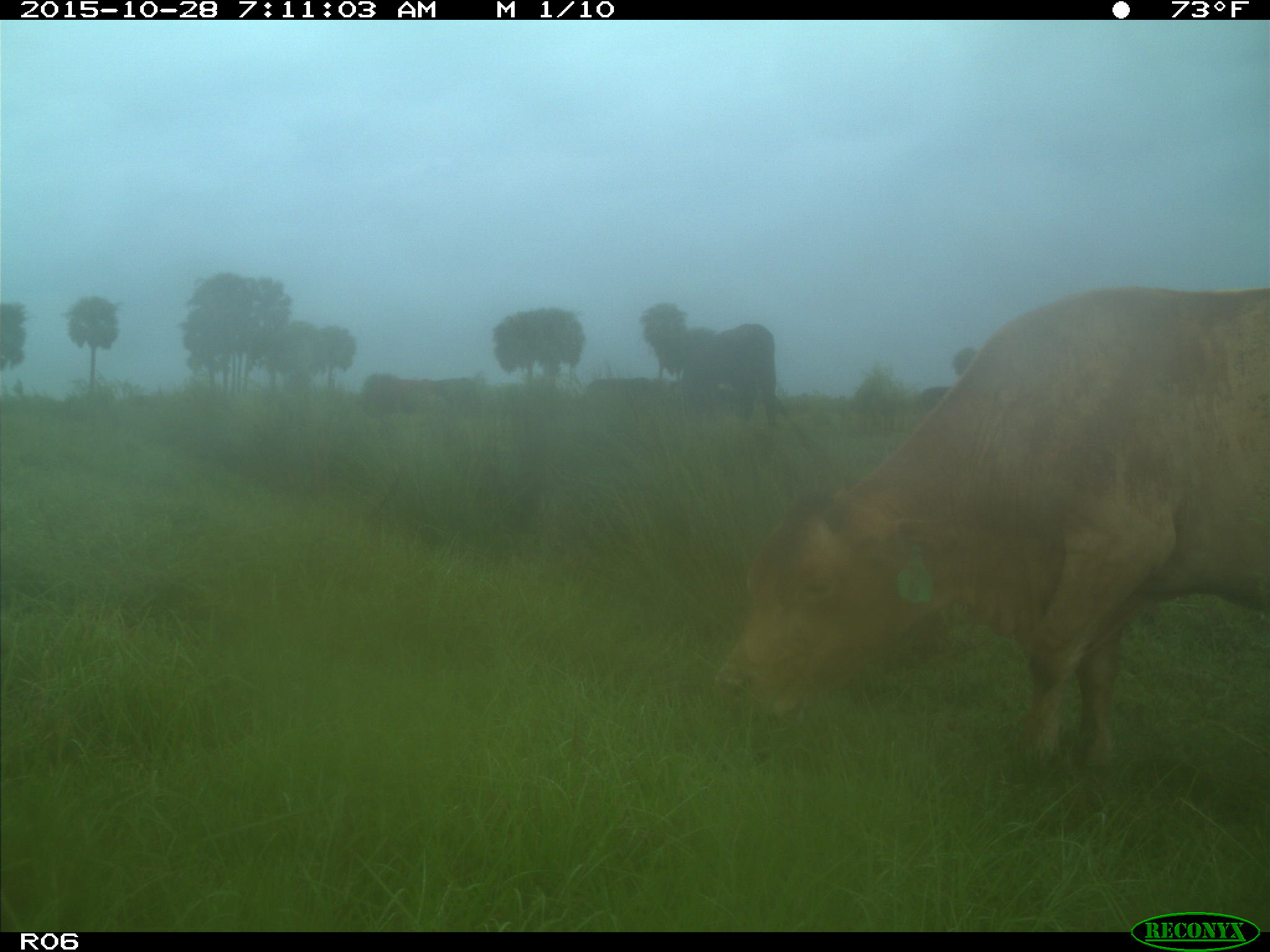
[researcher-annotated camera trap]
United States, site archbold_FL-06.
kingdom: Animalia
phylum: Chordata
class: Mammalia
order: Artiodactyla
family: Bovidae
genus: Bos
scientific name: Bos taurus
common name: domestic cow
Bos taurus (domestic cow).